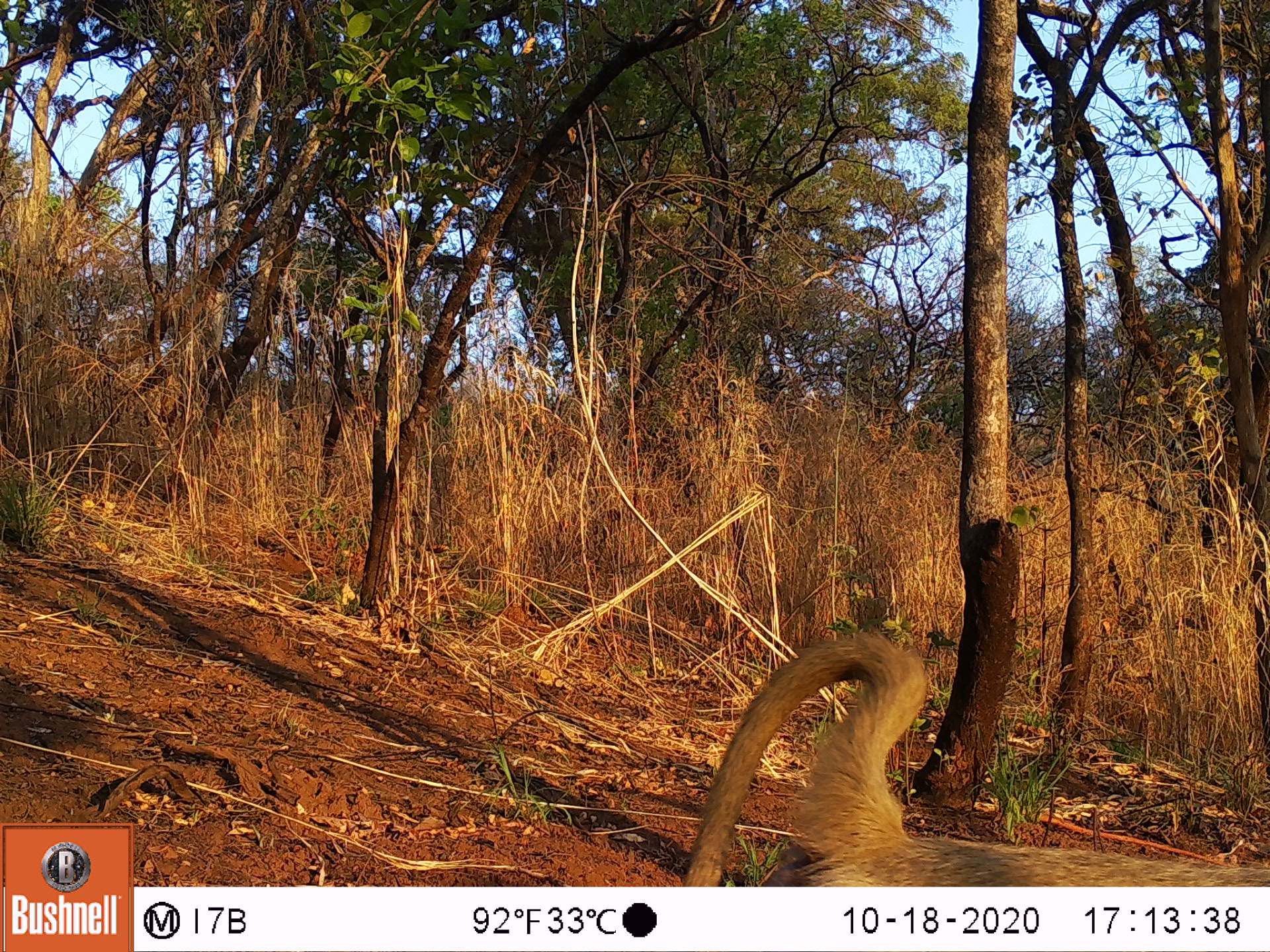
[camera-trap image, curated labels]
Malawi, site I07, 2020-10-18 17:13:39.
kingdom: Animalia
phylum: Chordata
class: Mammalia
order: Primates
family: Cercopithecidae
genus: Papio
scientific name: Papio cynocephalus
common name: yellow baboon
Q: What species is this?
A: Yellow baboon (Papio cynocephalus).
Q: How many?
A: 1.